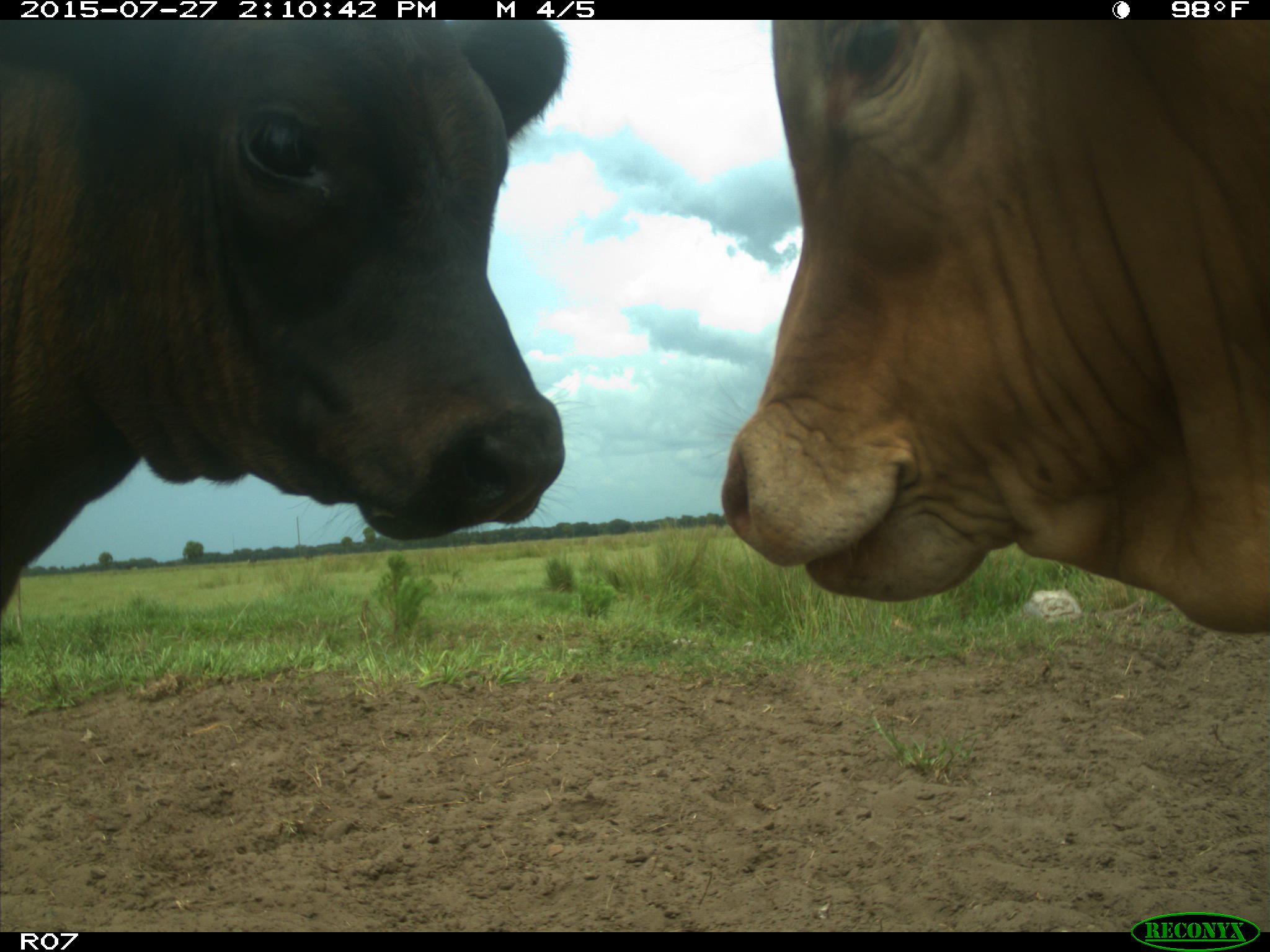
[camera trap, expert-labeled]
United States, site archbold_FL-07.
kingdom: Animalia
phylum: Chordata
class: Mammalia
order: Artiodactyla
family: Bovidae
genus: Bos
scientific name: Bos taurus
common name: domestic cow